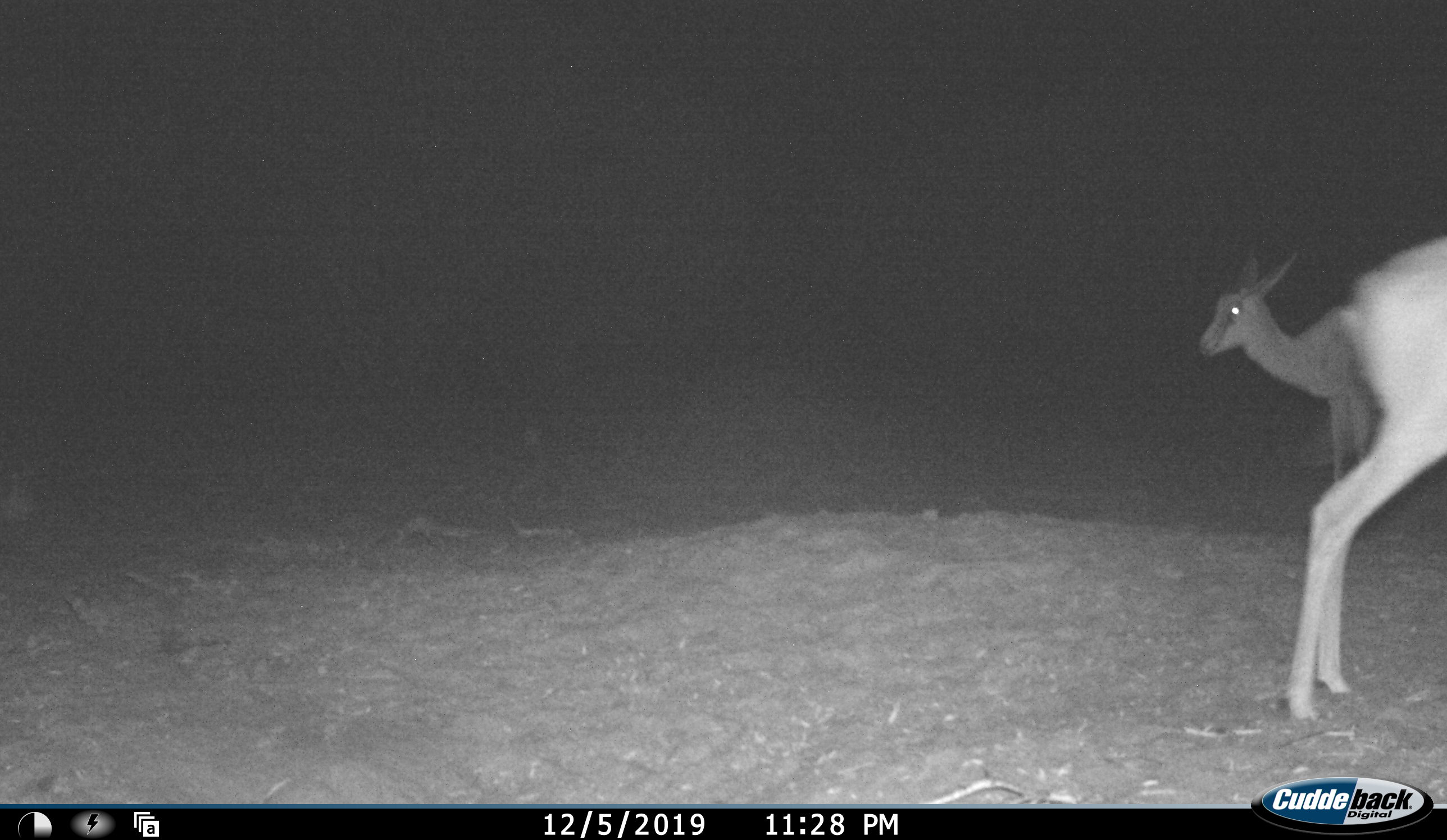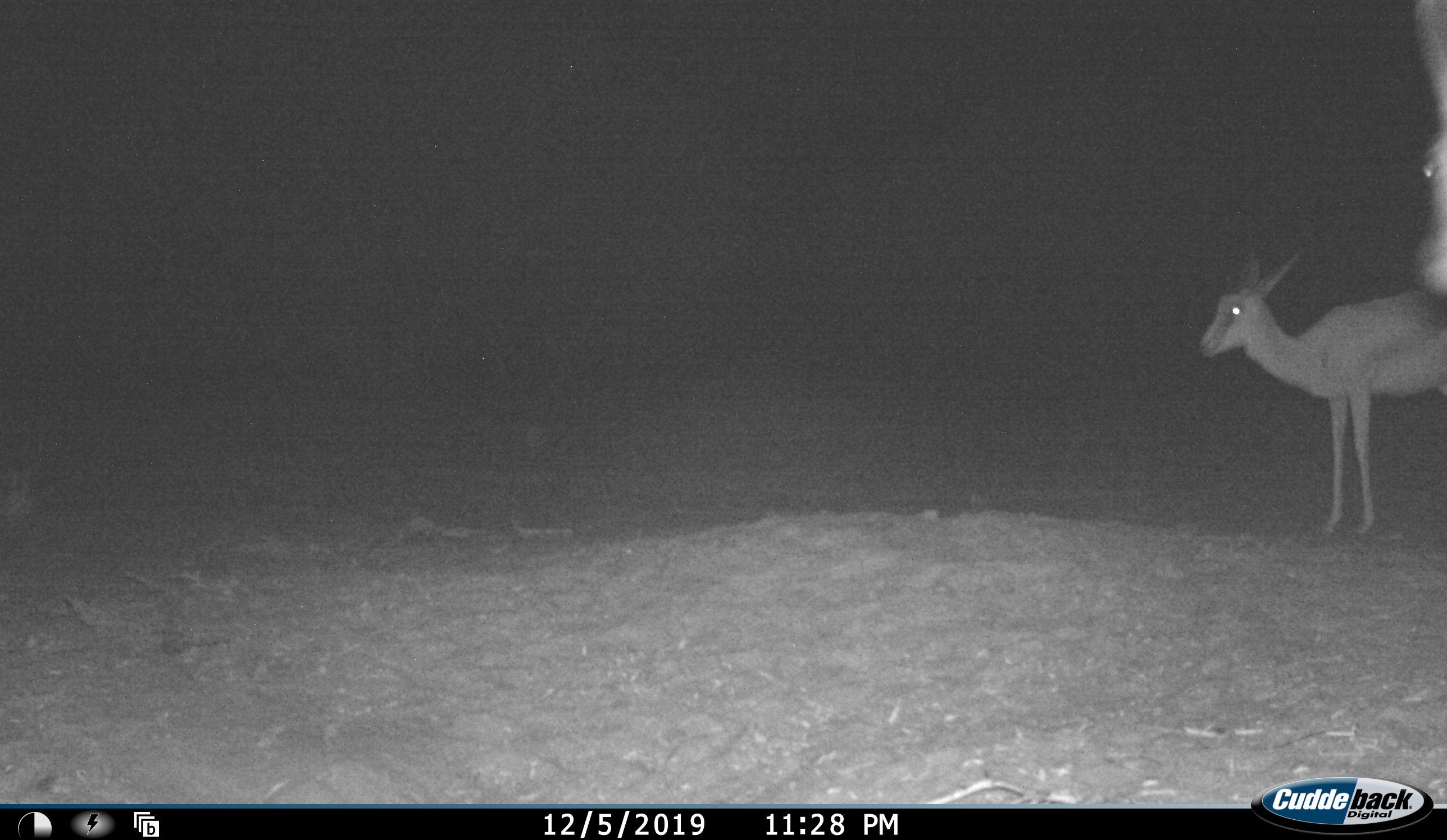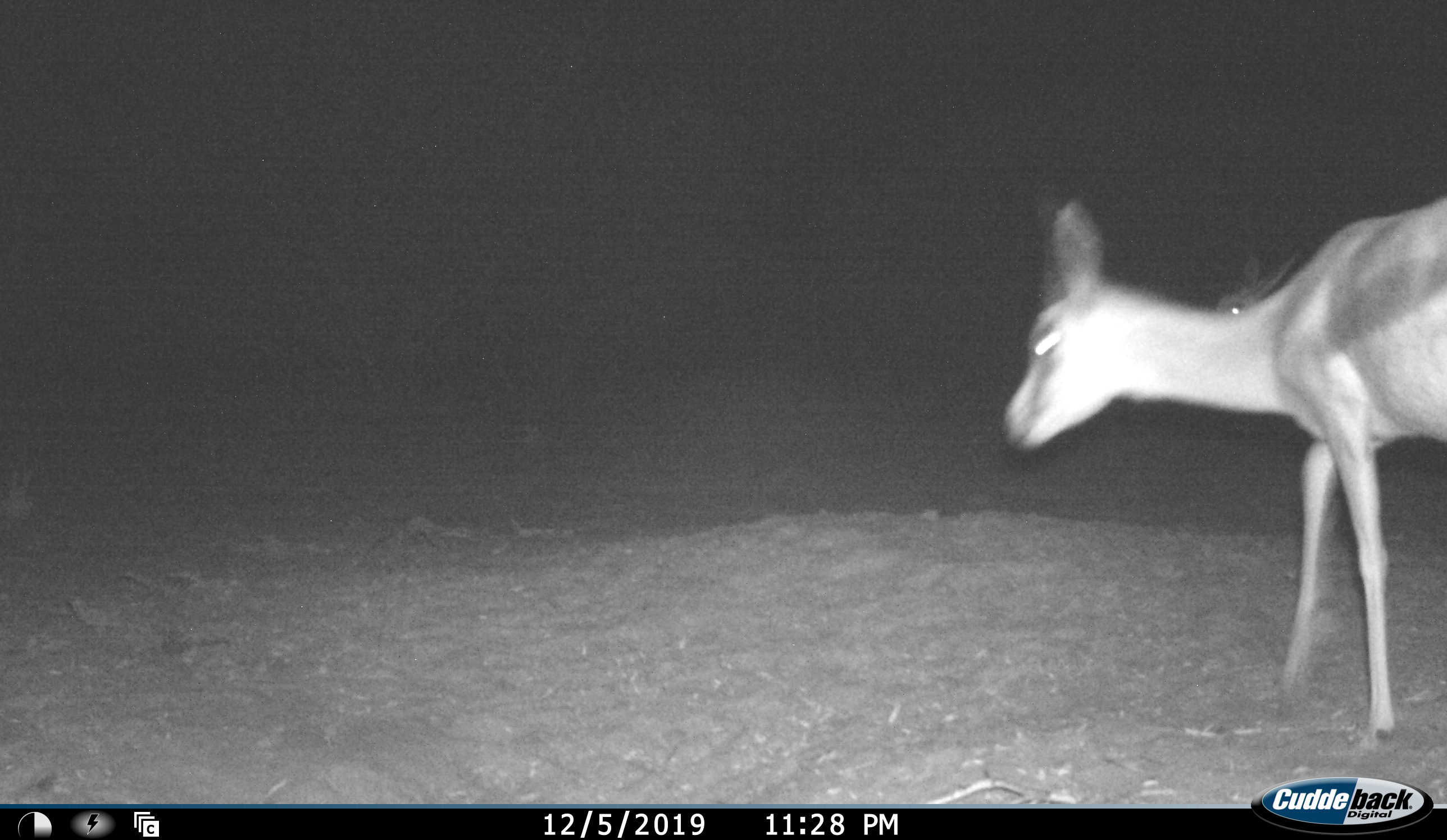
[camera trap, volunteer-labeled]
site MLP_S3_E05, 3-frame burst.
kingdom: Animalia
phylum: Chordata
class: Mammalia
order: Artiodactyla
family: Bovidae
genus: Antidorcas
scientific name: Antidorcas marsupialis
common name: springbok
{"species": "springbok (Antidorcas marsupialis)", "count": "2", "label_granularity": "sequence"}